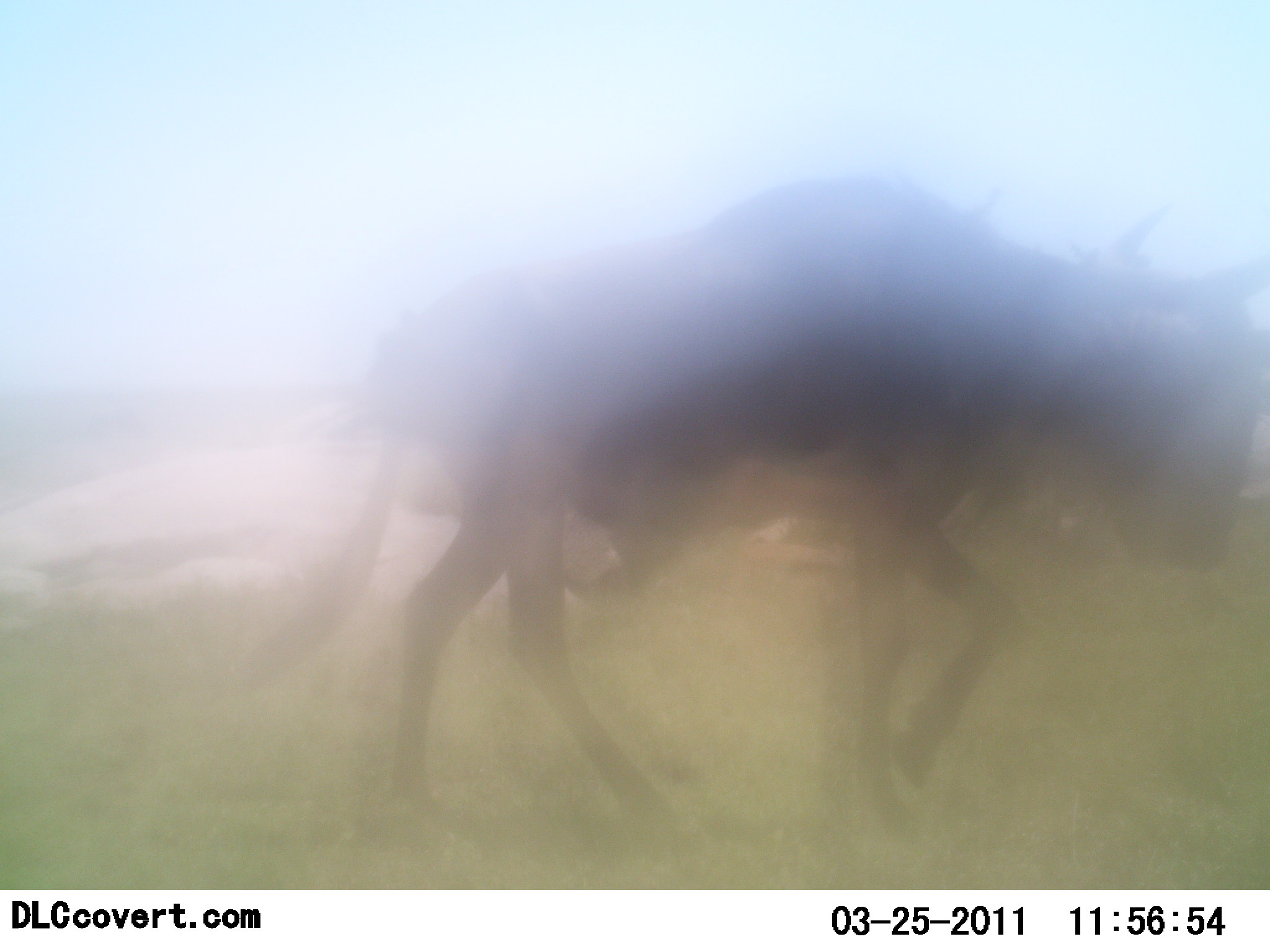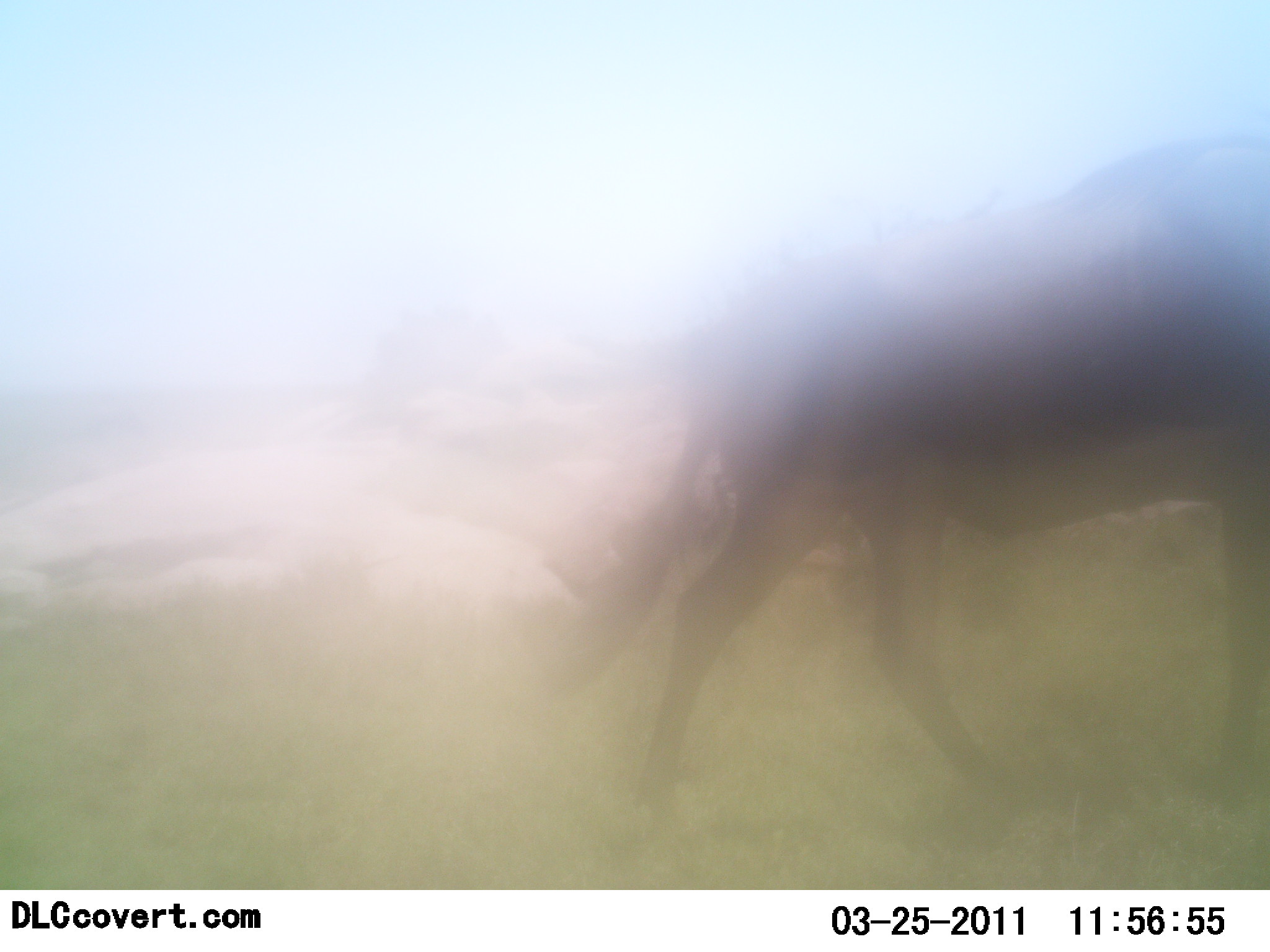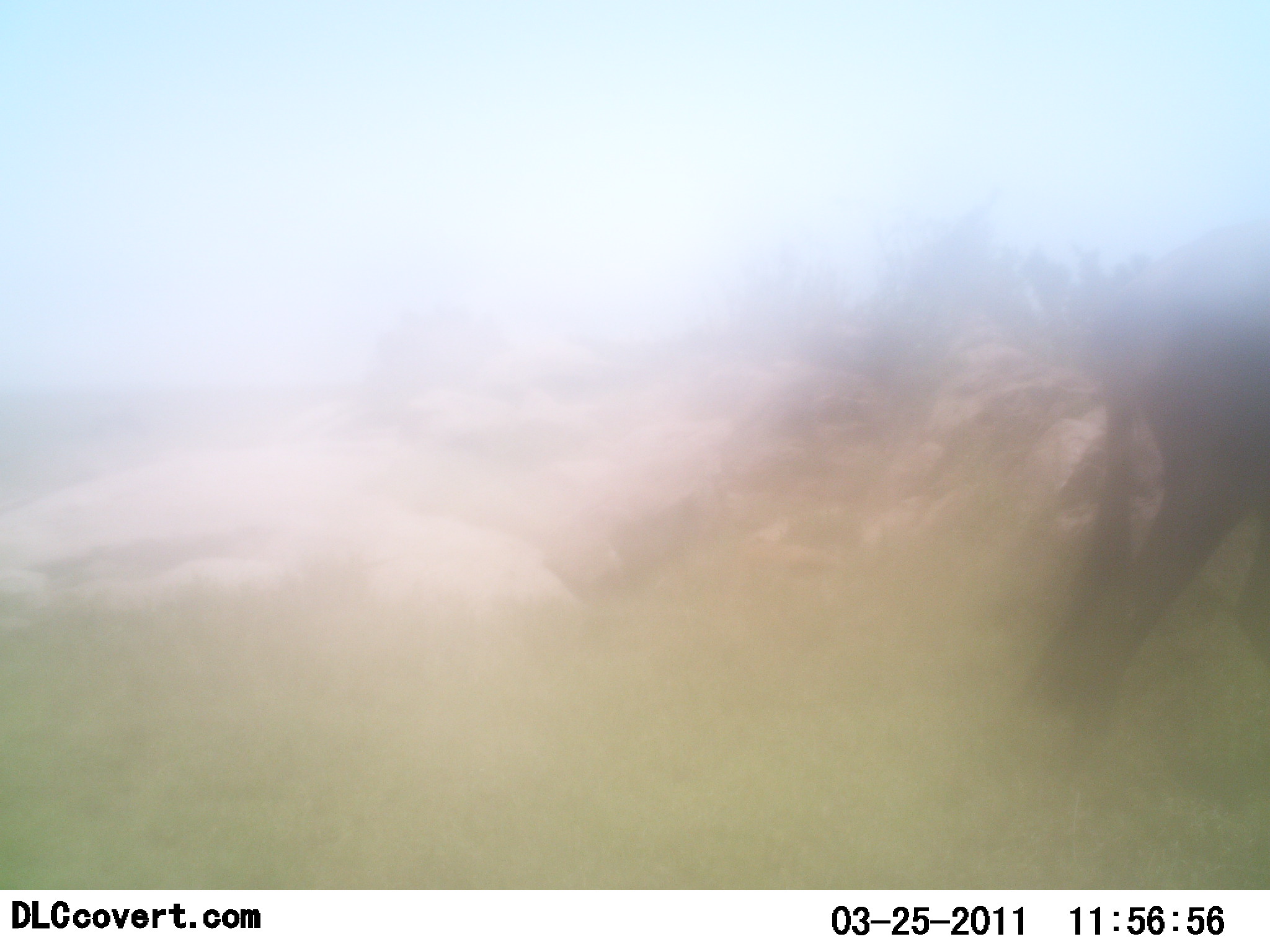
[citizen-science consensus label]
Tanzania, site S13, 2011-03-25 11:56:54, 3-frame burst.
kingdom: Animalia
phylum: Chordata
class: Mammalia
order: Artiodactyla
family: Bovidae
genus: Connochaetes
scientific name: Connochaetes taurinus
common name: blue wildebeest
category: wildebeest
Wildebeest (blue wildebeest) (Connochaetes taurinus), count 1. Behavior (volunteer vote fractions): standing 10%, resting 0%, moving 100%, interacting 0%. Young present (vote fraction): 0%. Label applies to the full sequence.